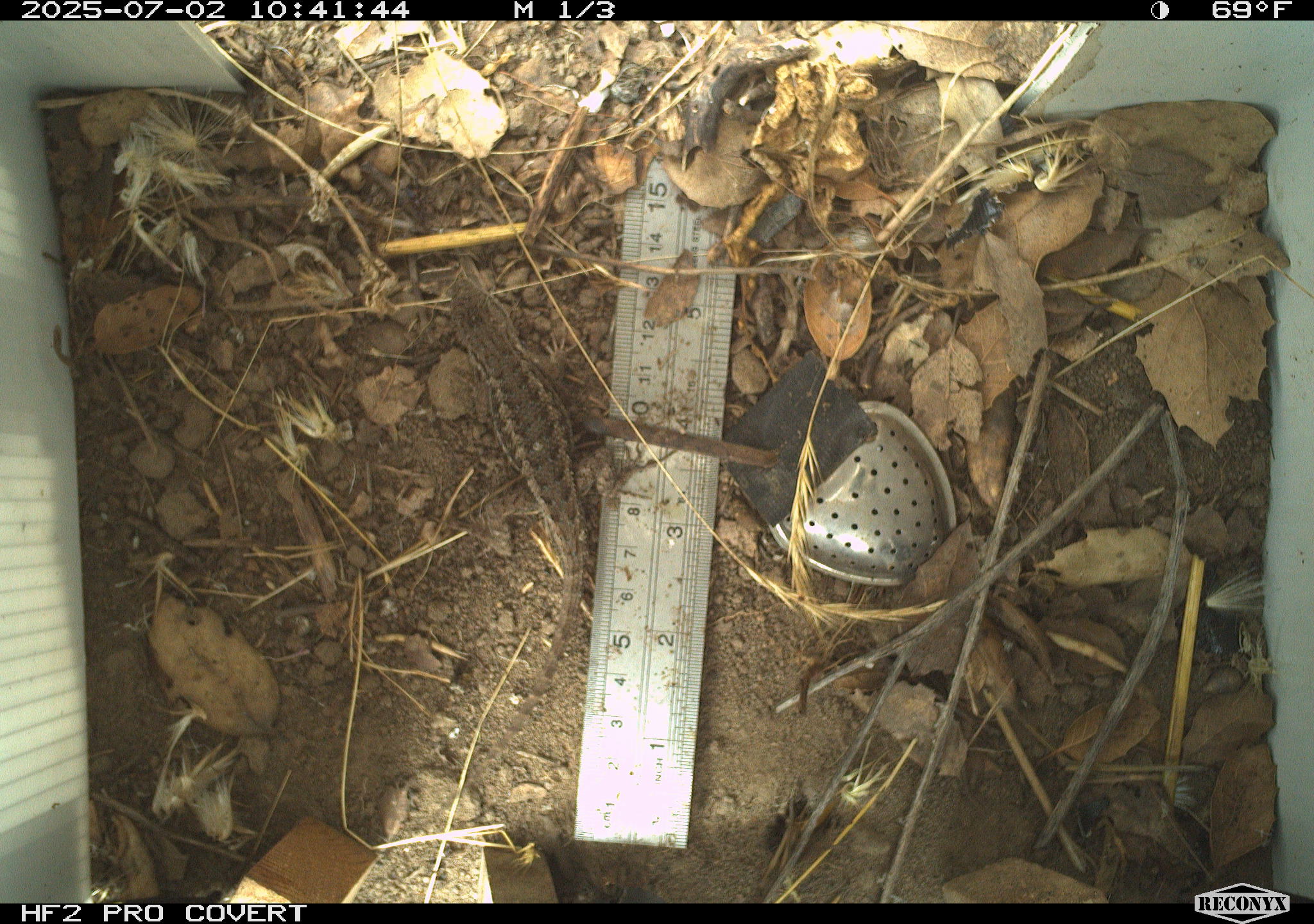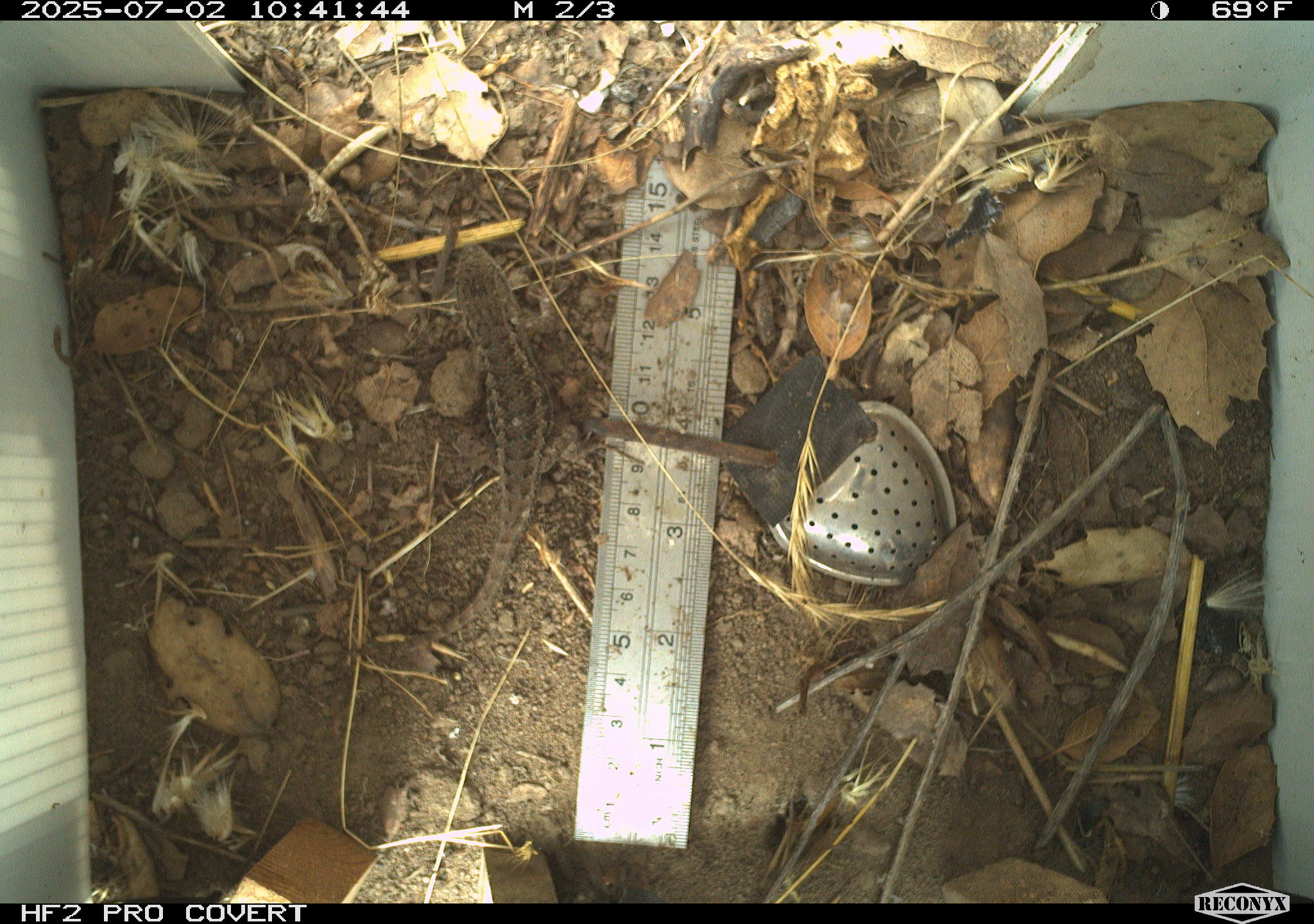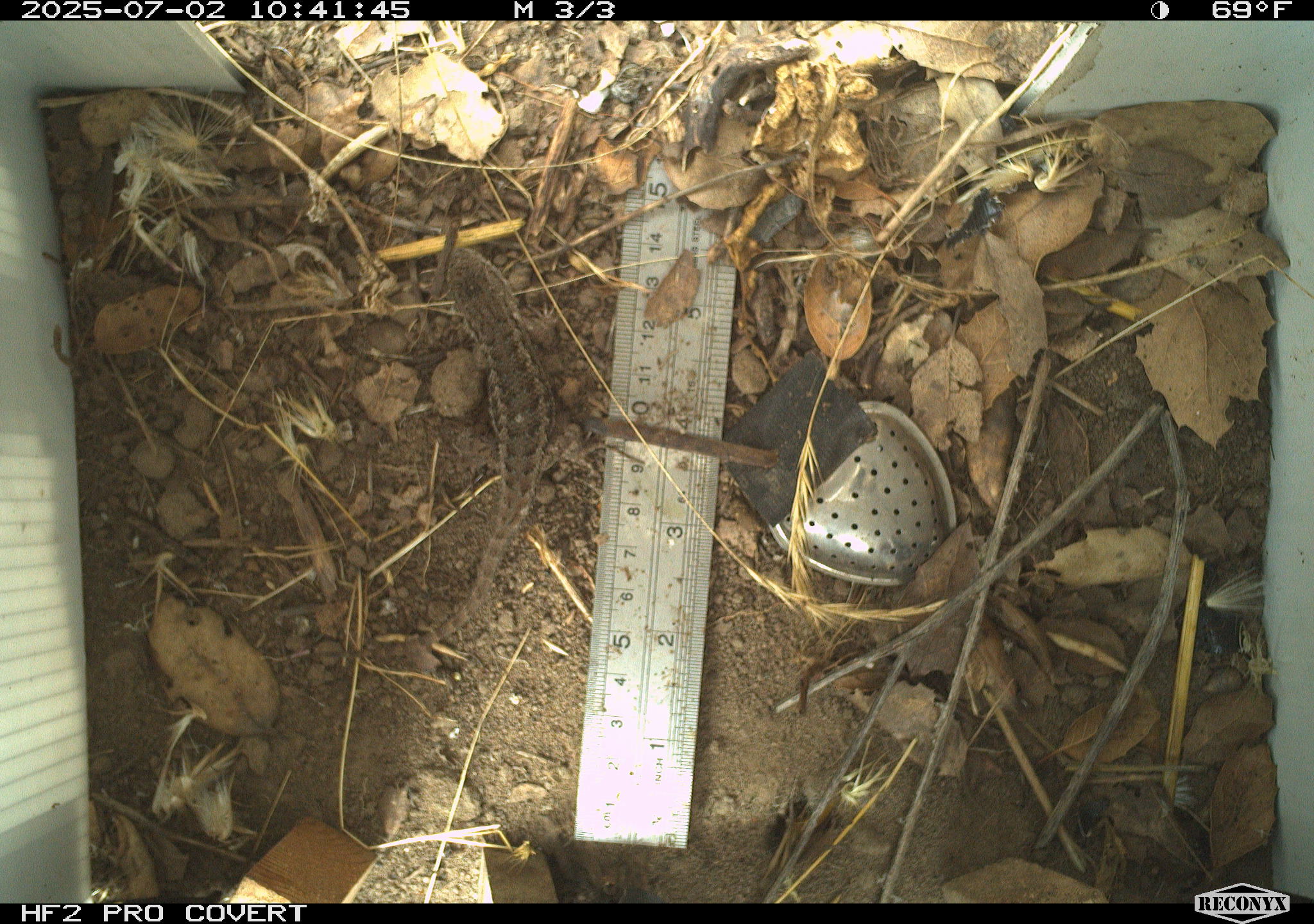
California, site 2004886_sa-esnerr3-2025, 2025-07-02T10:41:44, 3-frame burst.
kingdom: Animalia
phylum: Chordata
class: Reptilia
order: Squamata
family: Phrynosomatidae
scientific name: Phrynosomatidae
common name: north american spiny lizards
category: sceloporus/uta species